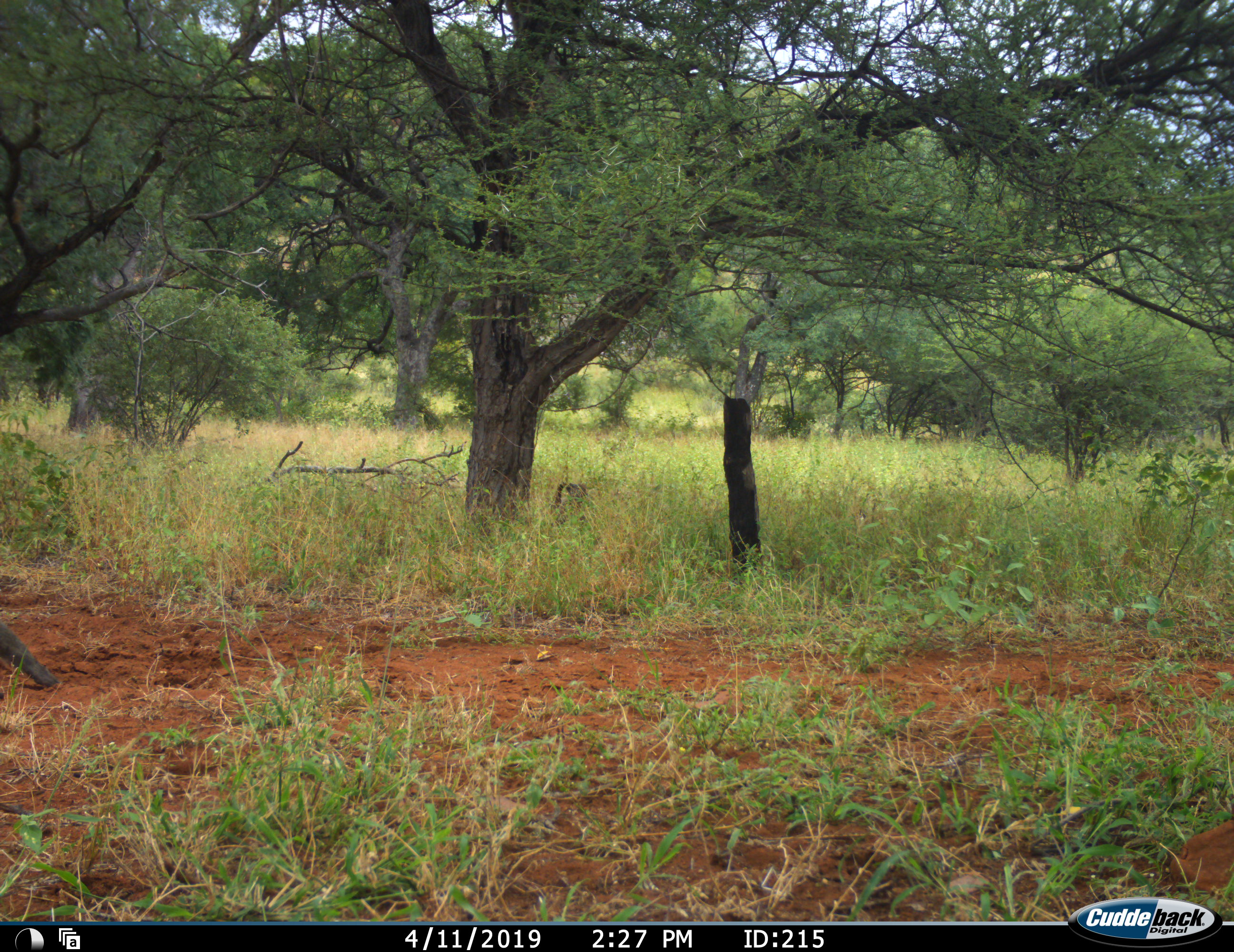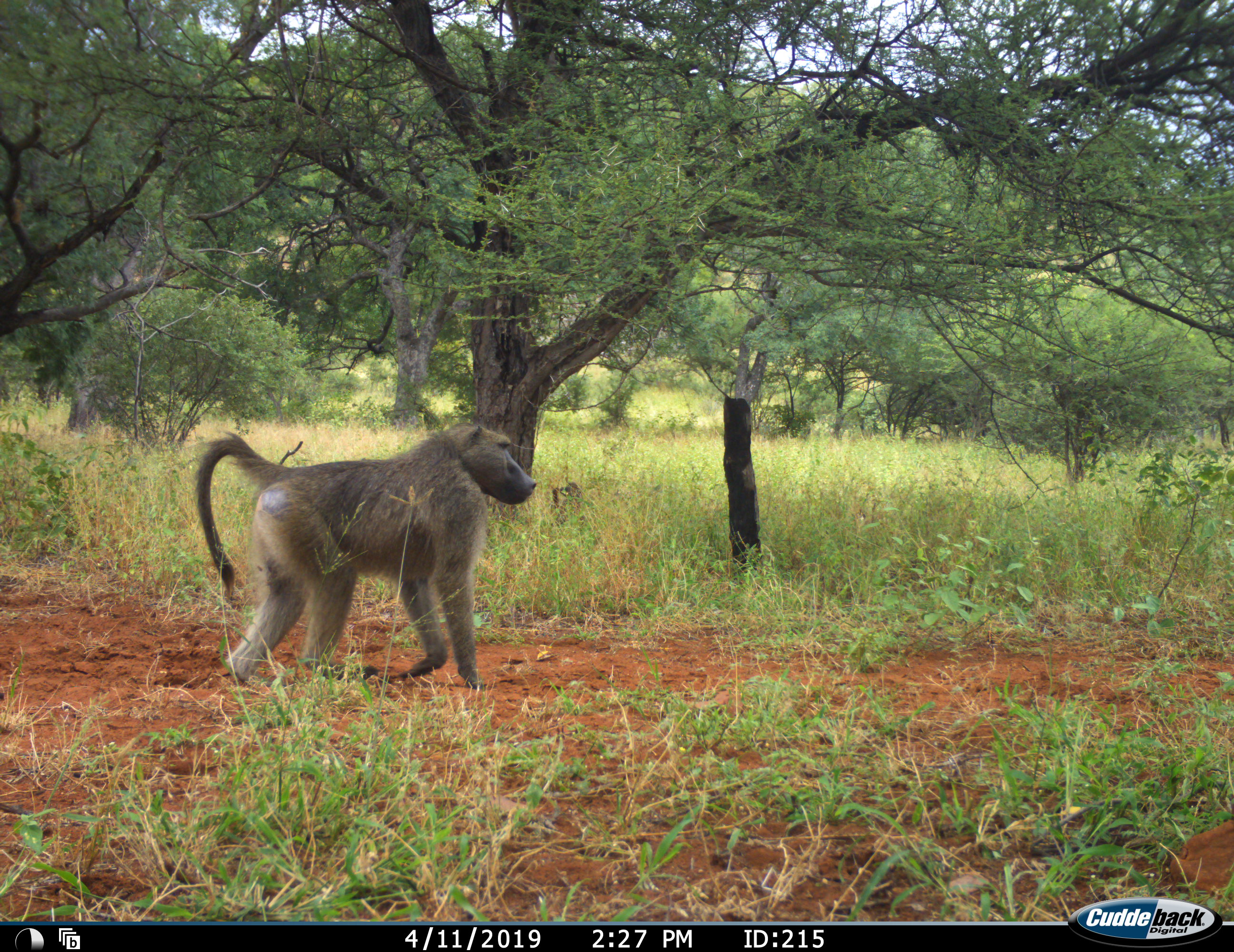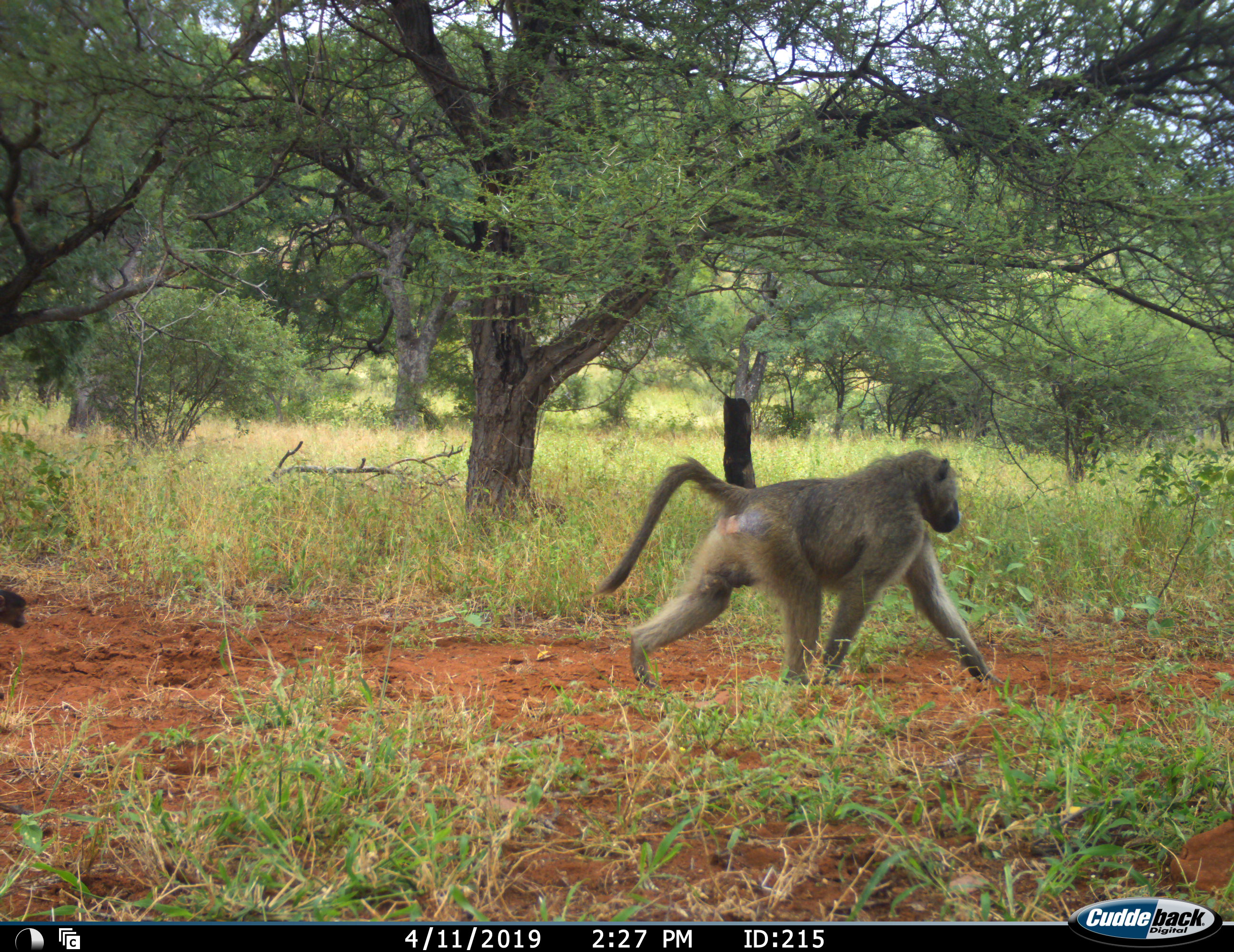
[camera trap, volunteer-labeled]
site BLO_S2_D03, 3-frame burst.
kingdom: Animalia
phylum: Chordata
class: Mammalia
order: Primates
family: Cercopithecidae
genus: Papio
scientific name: Papio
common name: baboon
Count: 2.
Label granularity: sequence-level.